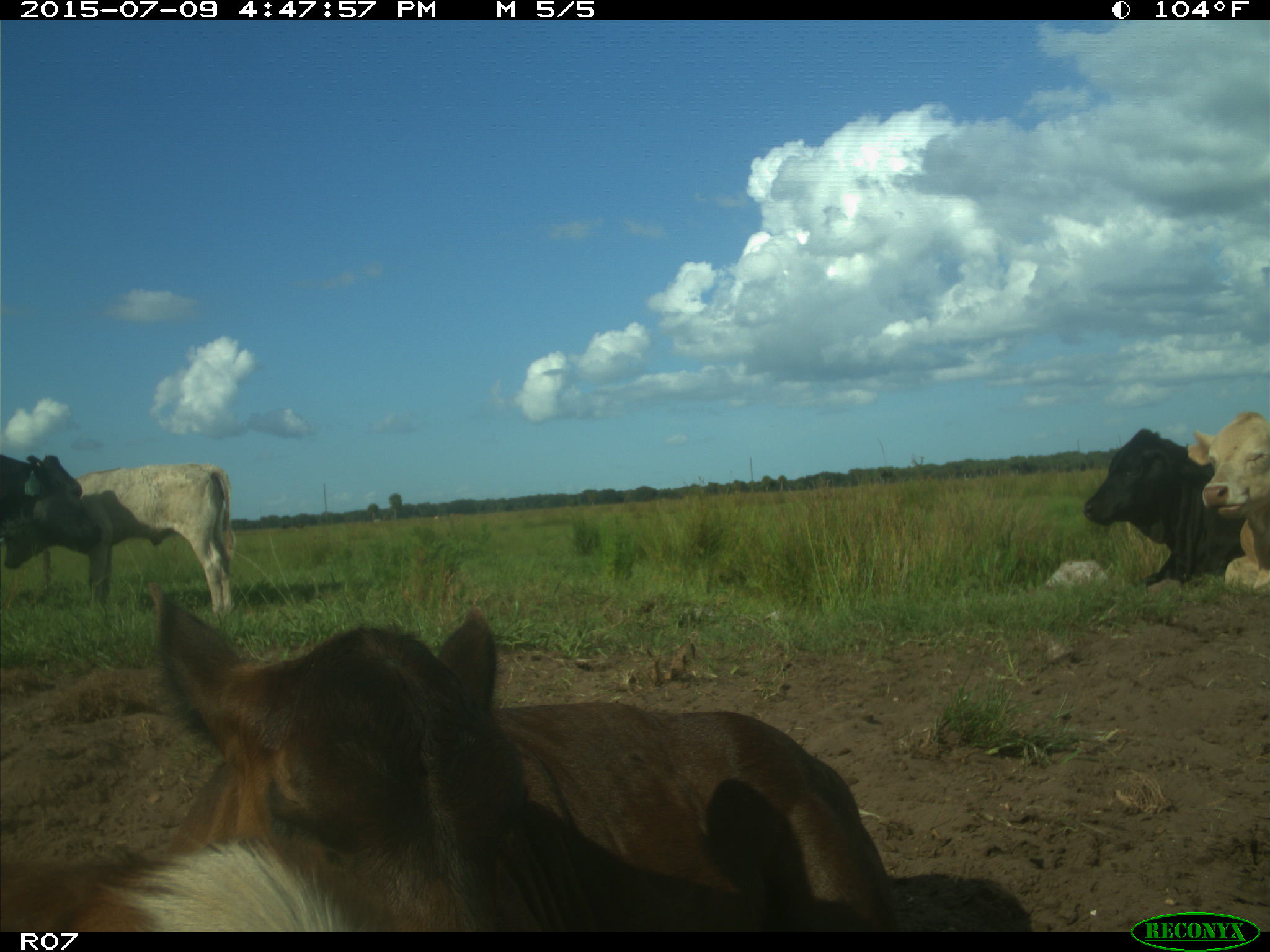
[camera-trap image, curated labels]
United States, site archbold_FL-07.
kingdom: Animalia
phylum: Chordata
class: Mammalia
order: Artiodactyla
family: Bovidae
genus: Bos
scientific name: Bos taurus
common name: domestic cow